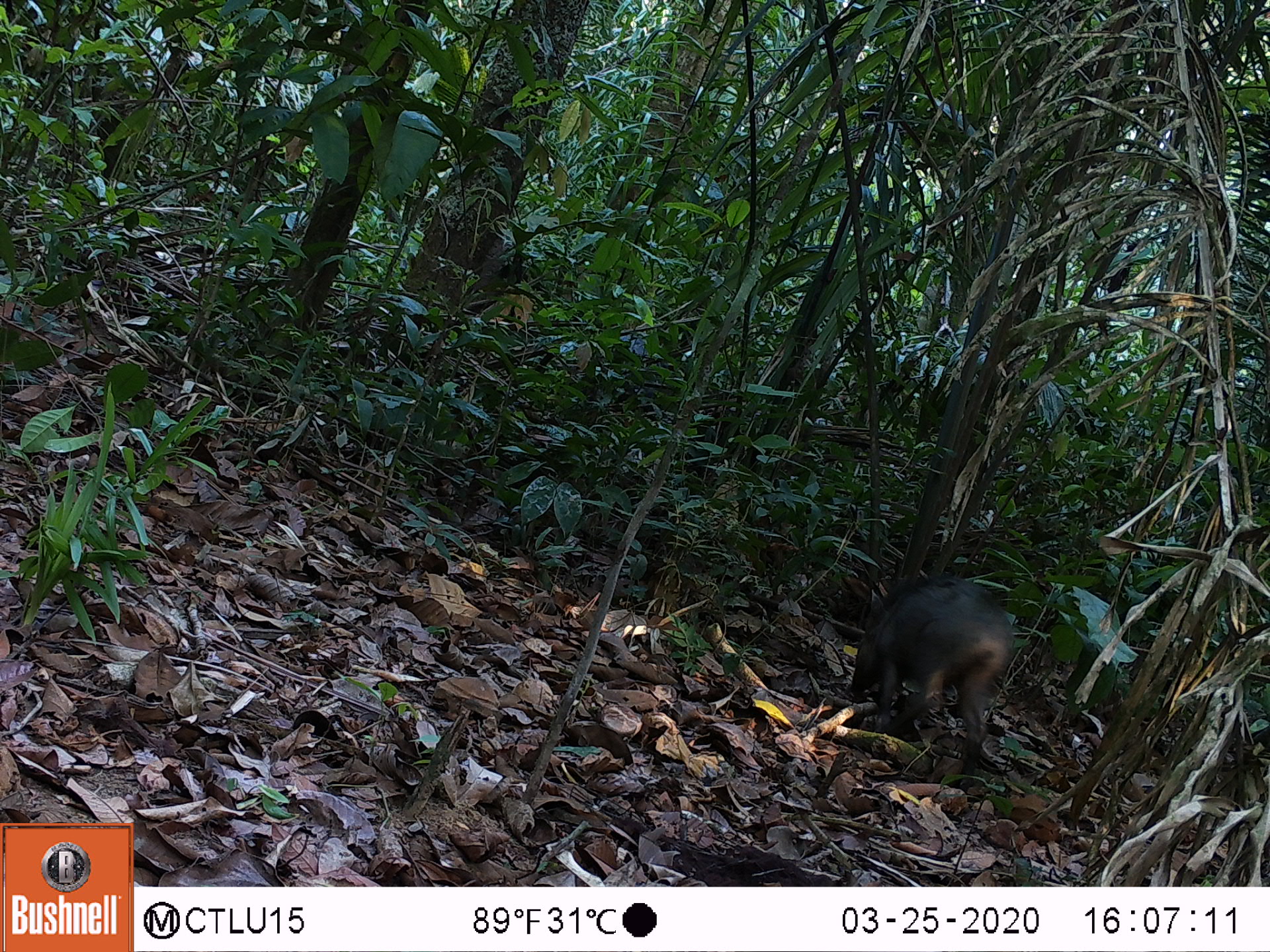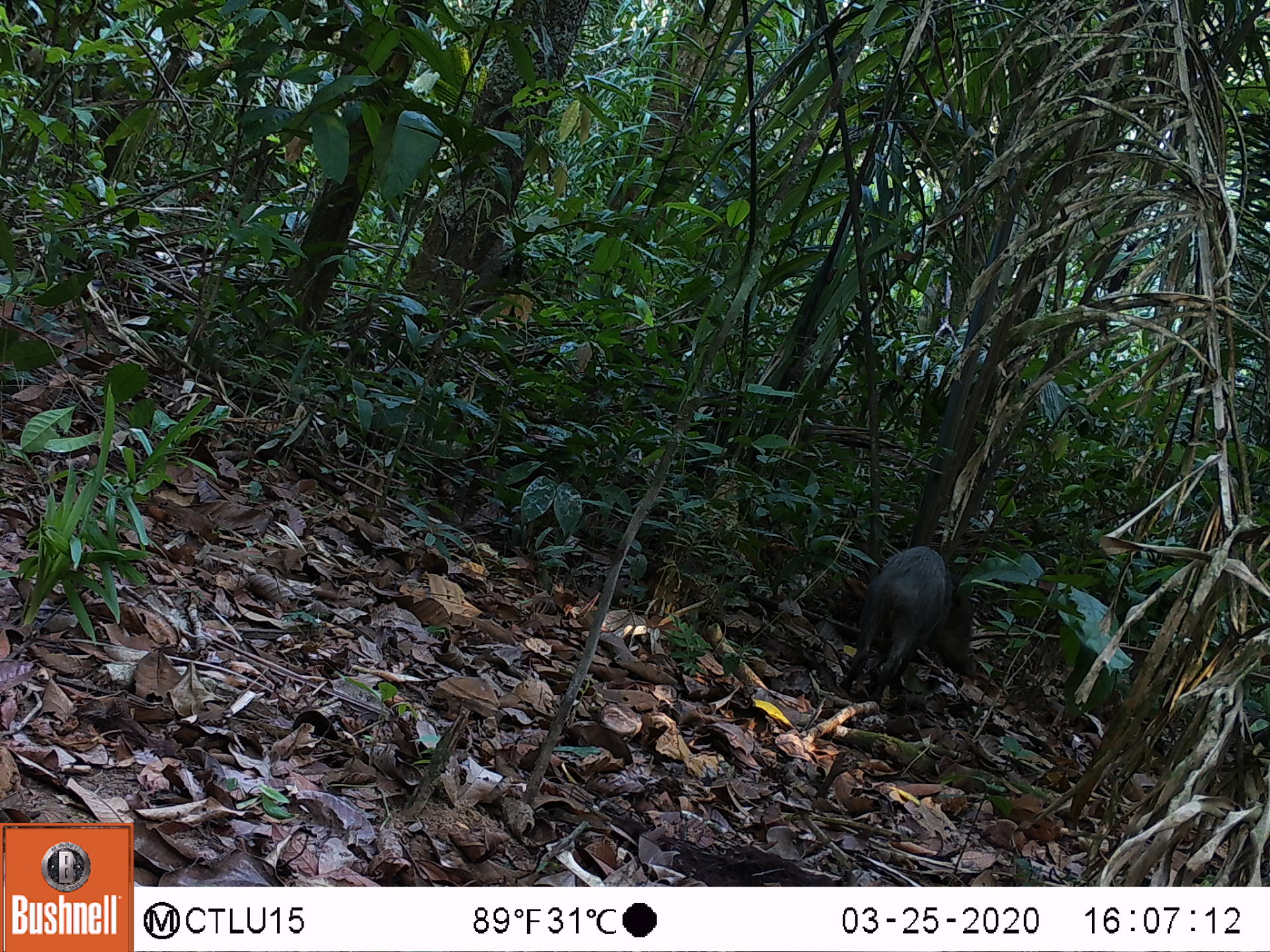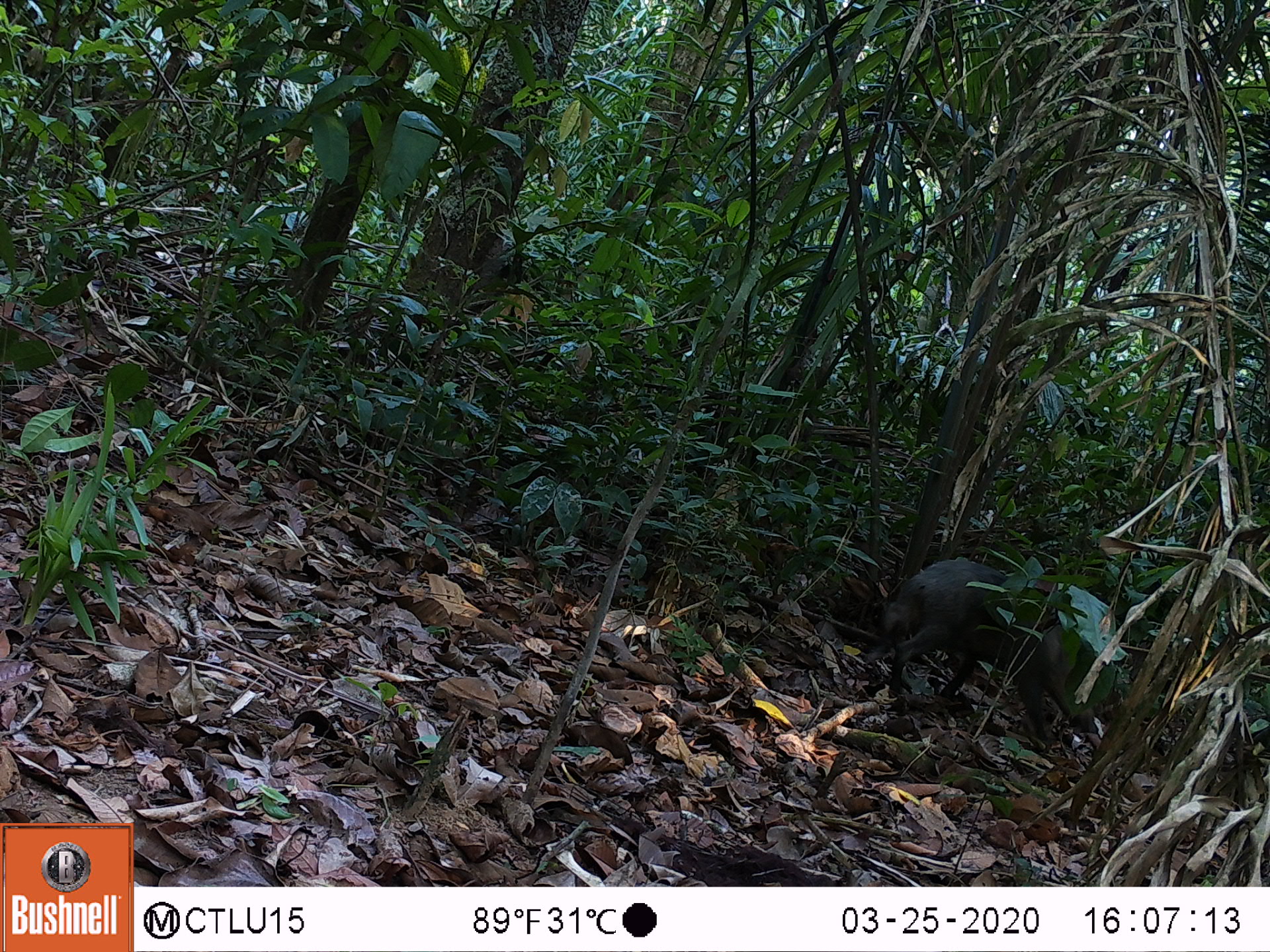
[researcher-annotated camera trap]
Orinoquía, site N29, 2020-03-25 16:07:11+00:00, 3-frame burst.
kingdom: Animalia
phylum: Chordata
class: Mammalia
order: Artiodactyla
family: Tayassuidae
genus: Pecari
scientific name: Pecari tajacu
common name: collared peccary